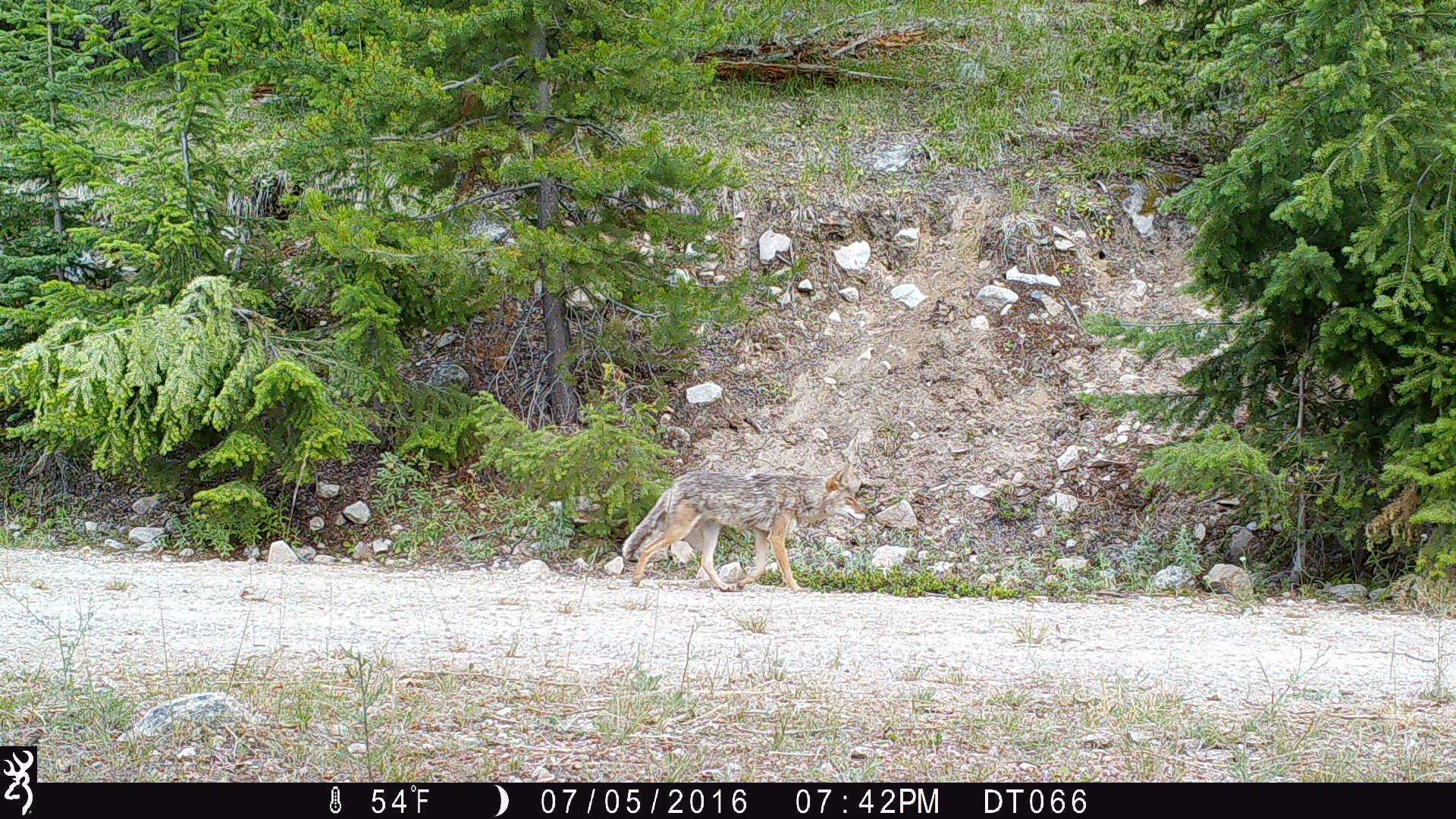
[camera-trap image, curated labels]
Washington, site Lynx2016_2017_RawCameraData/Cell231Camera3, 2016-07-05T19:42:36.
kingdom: Animalia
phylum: Chordata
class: Mammalia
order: Carnivora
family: Canidae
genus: Canis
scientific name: Canis latrans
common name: coyote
Canis latrans (coyote). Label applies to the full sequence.